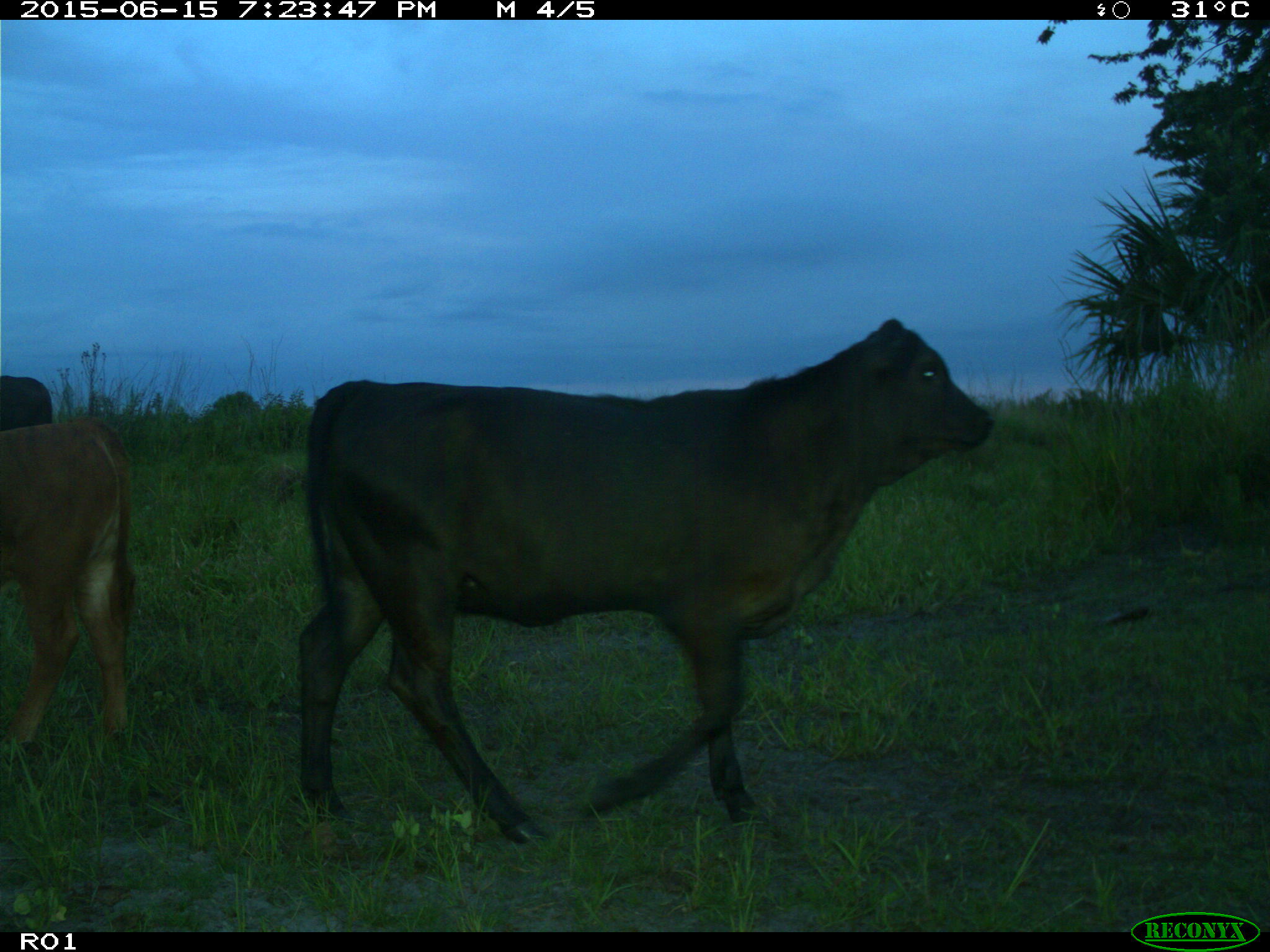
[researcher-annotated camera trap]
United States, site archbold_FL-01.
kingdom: Animalia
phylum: Chordata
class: Mammalia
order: Artiodactyla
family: Bovidae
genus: Bos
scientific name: Bos taurus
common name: domestic cow